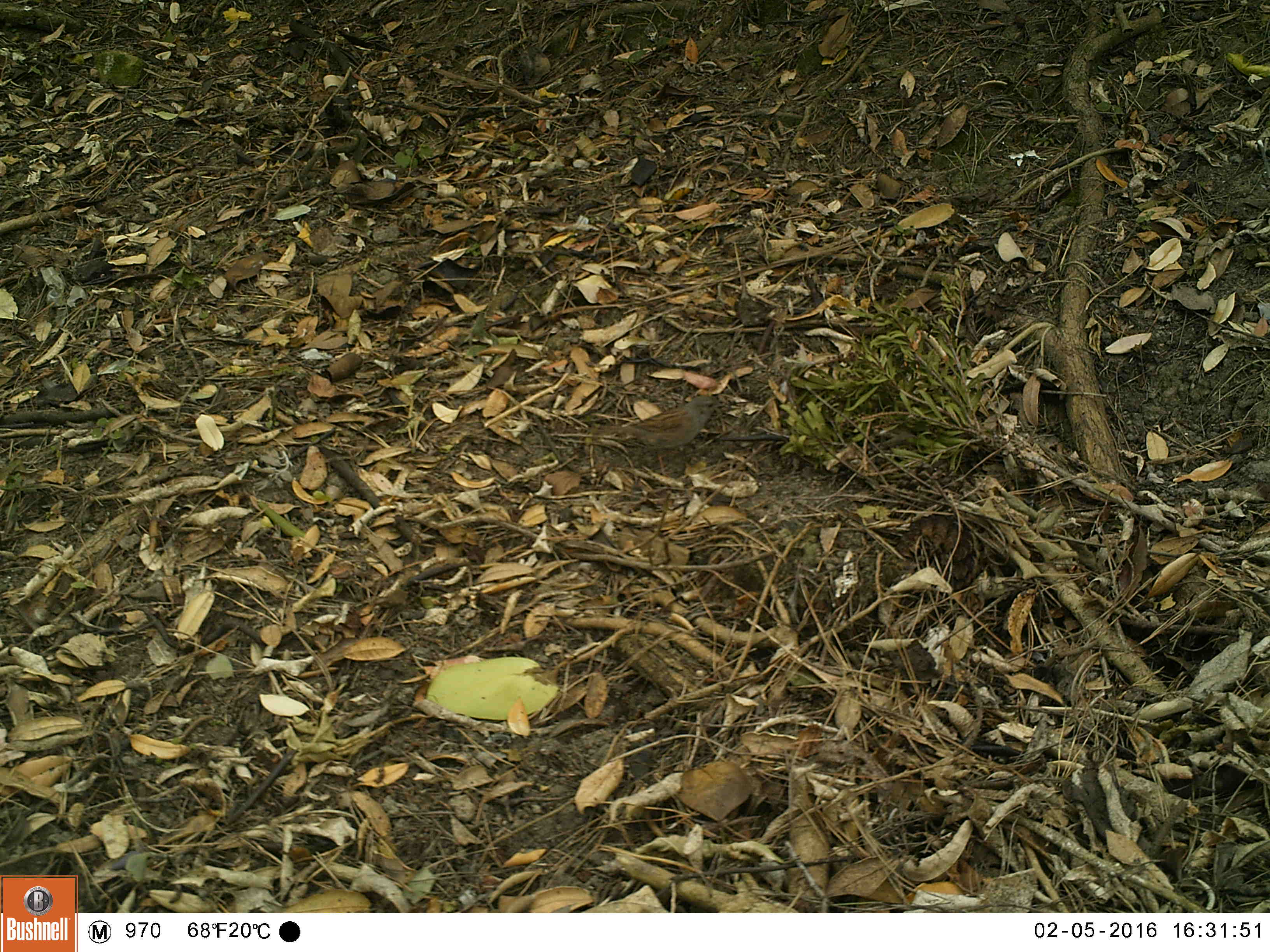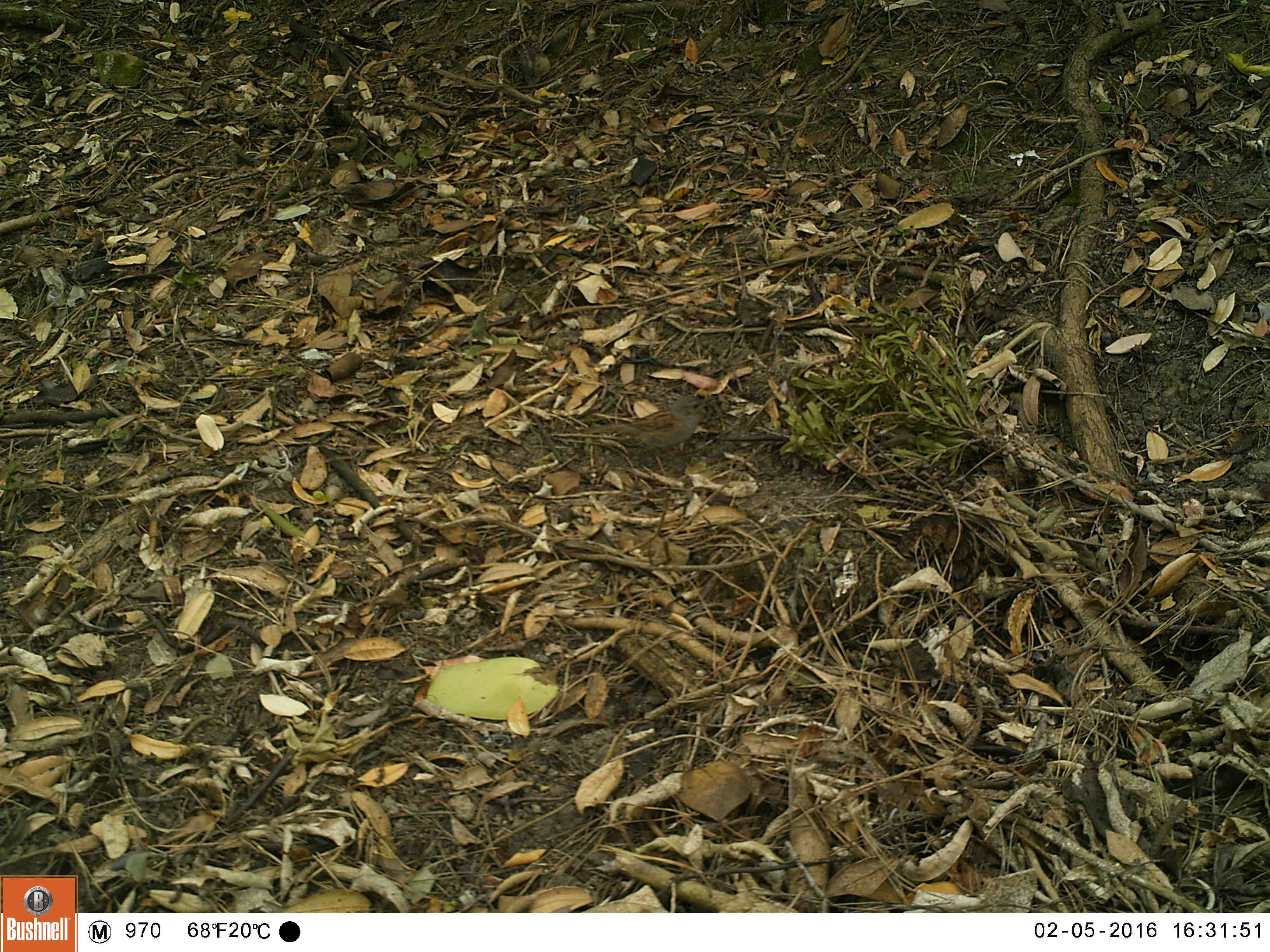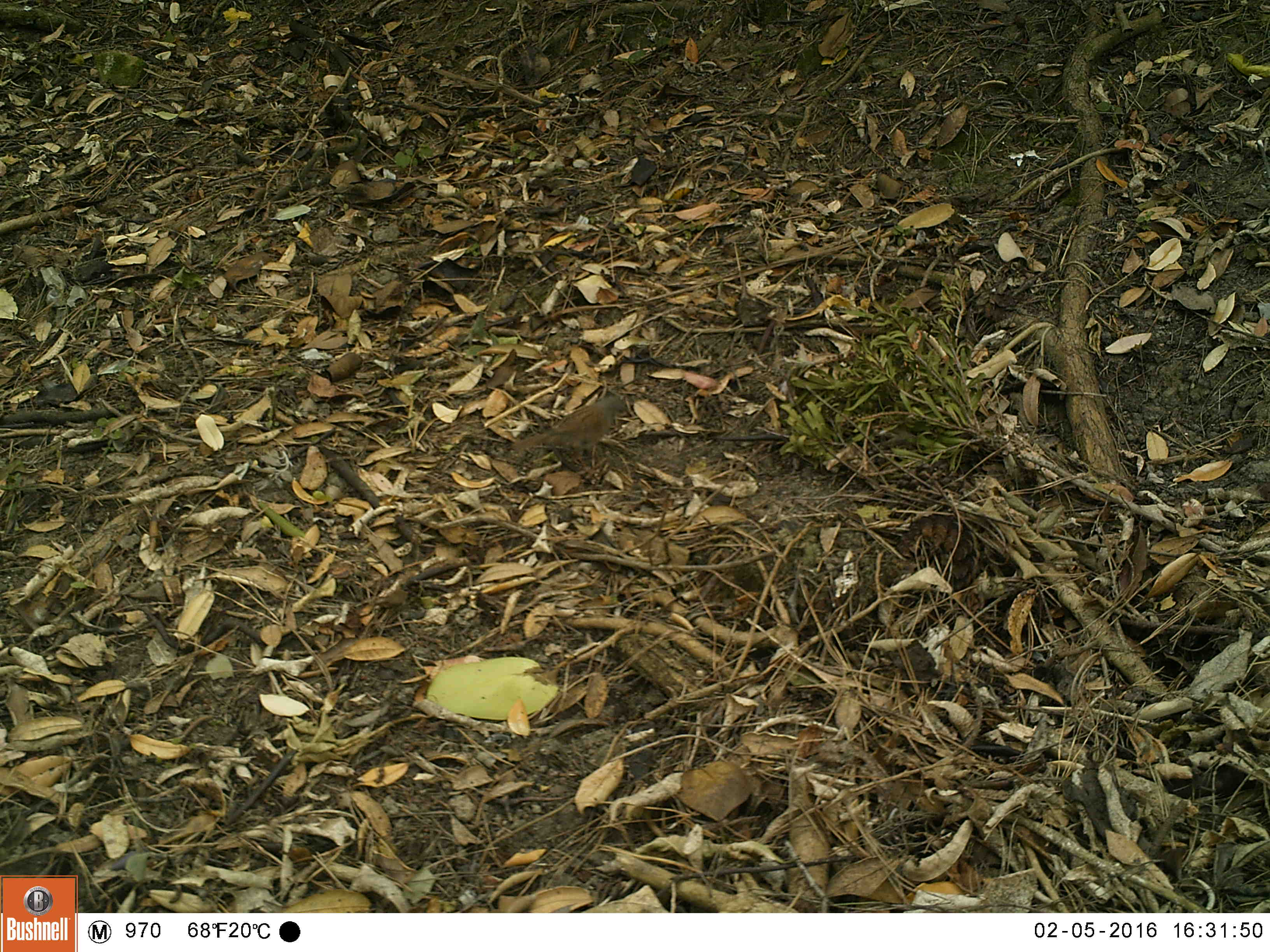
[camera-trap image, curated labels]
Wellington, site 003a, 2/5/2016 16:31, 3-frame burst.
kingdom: Animalia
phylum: Chordata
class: Aves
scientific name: Aves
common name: bird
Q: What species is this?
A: Bird (Aves).